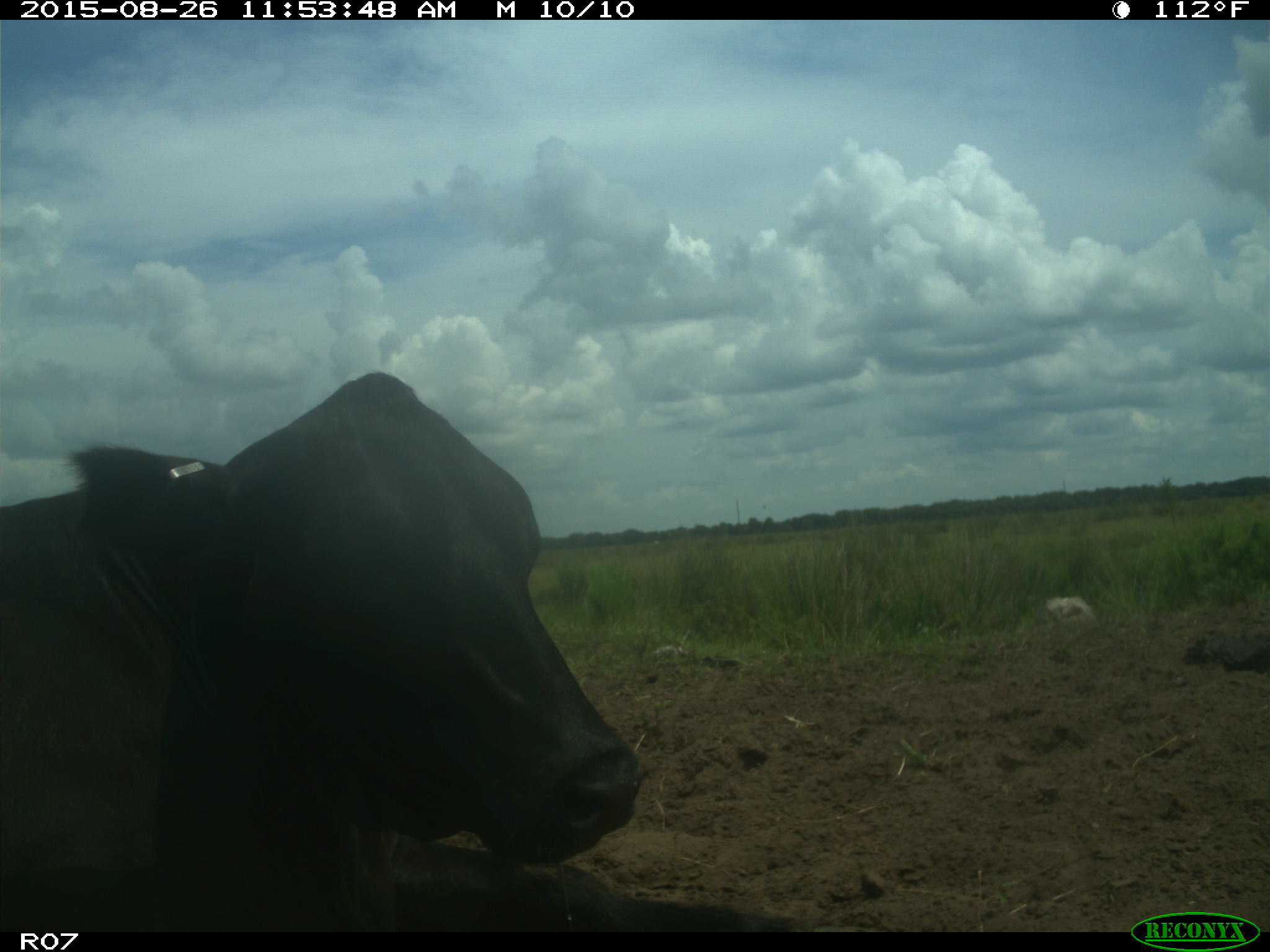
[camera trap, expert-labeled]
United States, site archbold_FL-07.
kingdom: Animalia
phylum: Chordata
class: Mammalia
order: Artiodactyla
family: Bovidae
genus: Bos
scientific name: Bos taurus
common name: domestic cow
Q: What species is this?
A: Bos taurus (domestic cow).